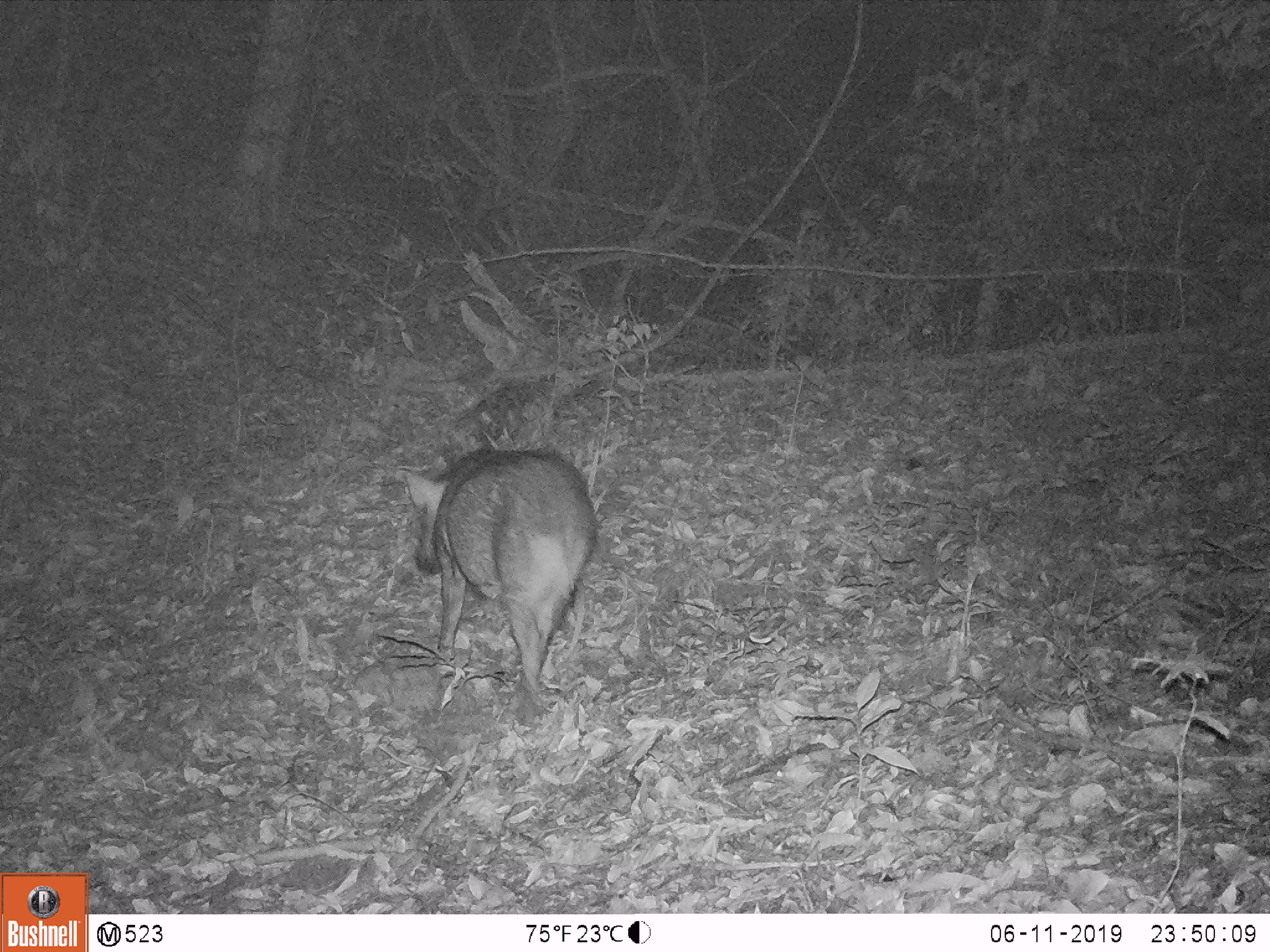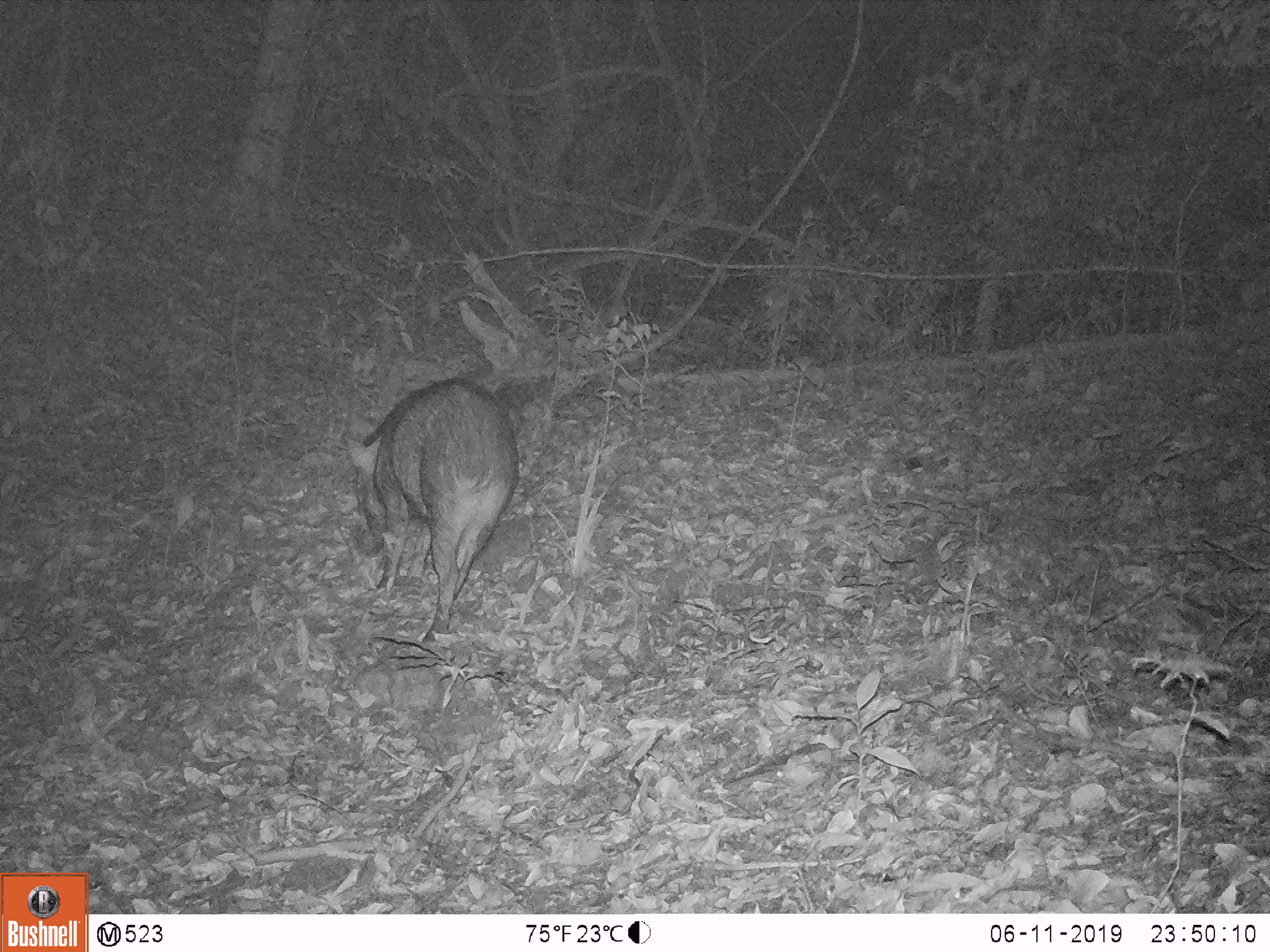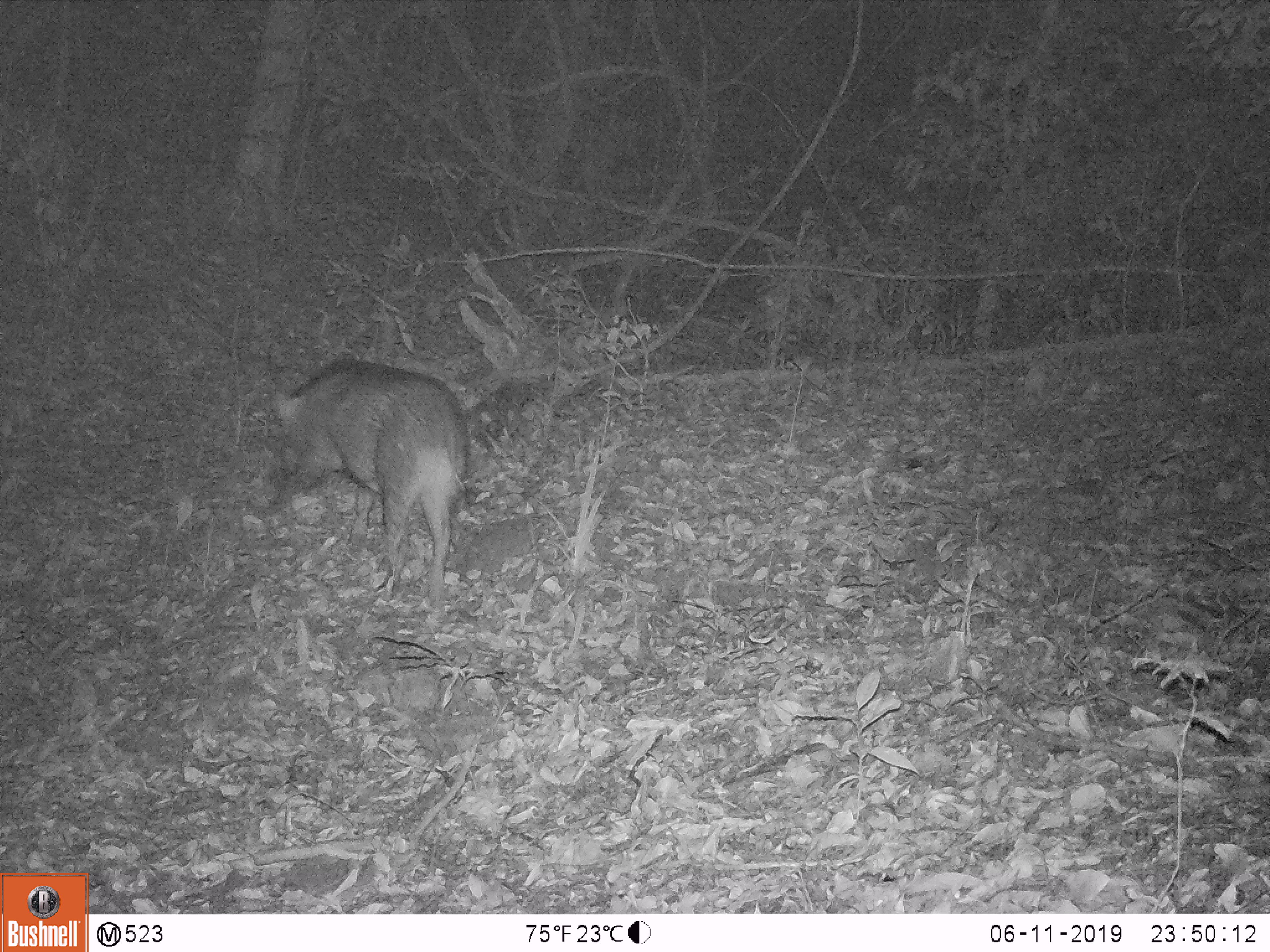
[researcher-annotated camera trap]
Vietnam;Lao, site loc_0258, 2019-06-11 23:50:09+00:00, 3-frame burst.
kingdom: Animalia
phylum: Chordata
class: Mammalia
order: Artiodactyla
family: Suidae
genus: Sus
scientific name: Sus scrofa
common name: eurasian wild pig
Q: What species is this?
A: Eurasian wild pig (Sus scrofa).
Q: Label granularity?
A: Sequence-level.